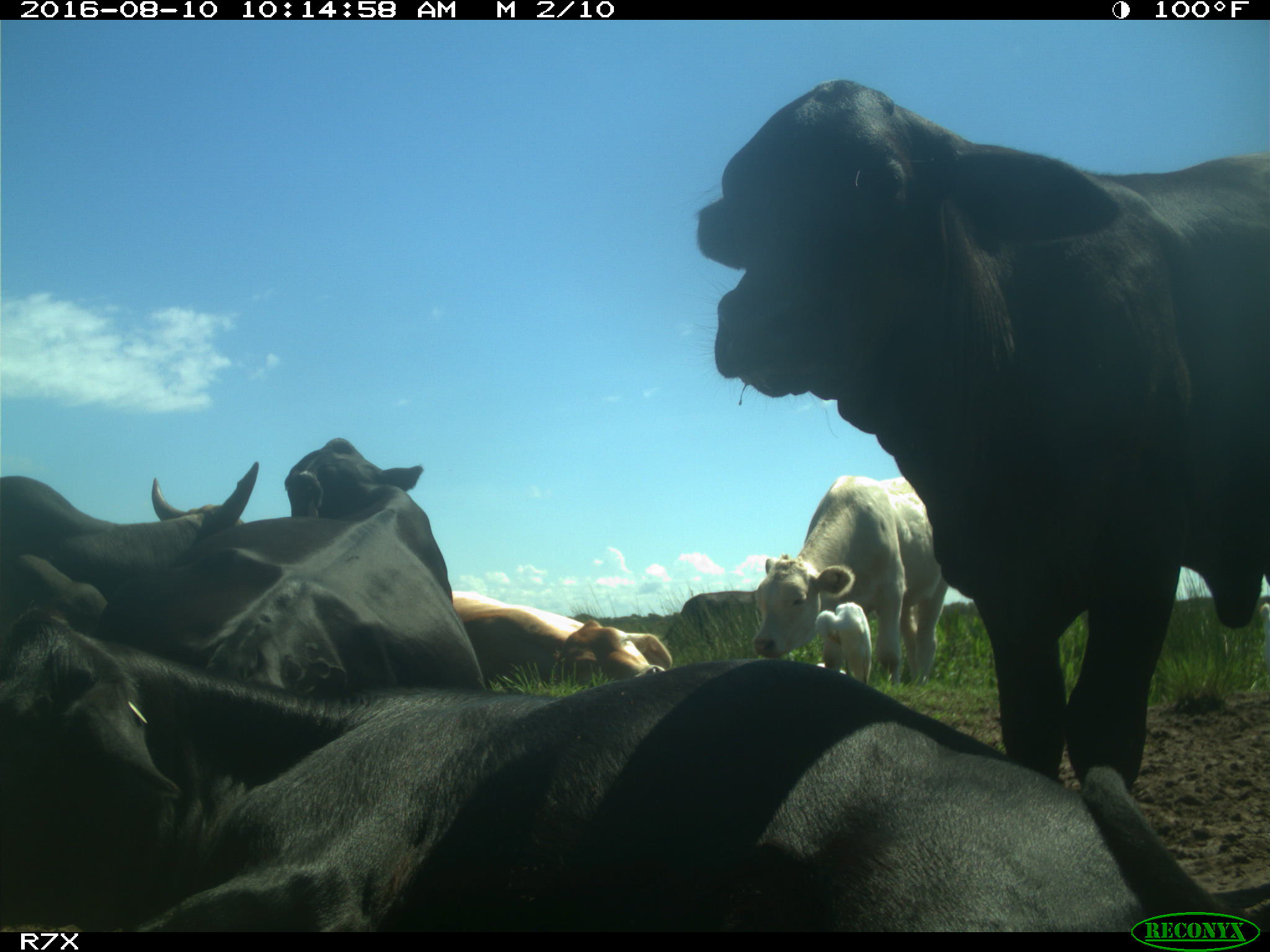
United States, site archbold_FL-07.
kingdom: Animalia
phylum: Chordata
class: Mammalia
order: Artiodactyla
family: Bovidae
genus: Bos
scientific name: Bos taurus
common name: domestic cow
Bos taurus (domestic cow).